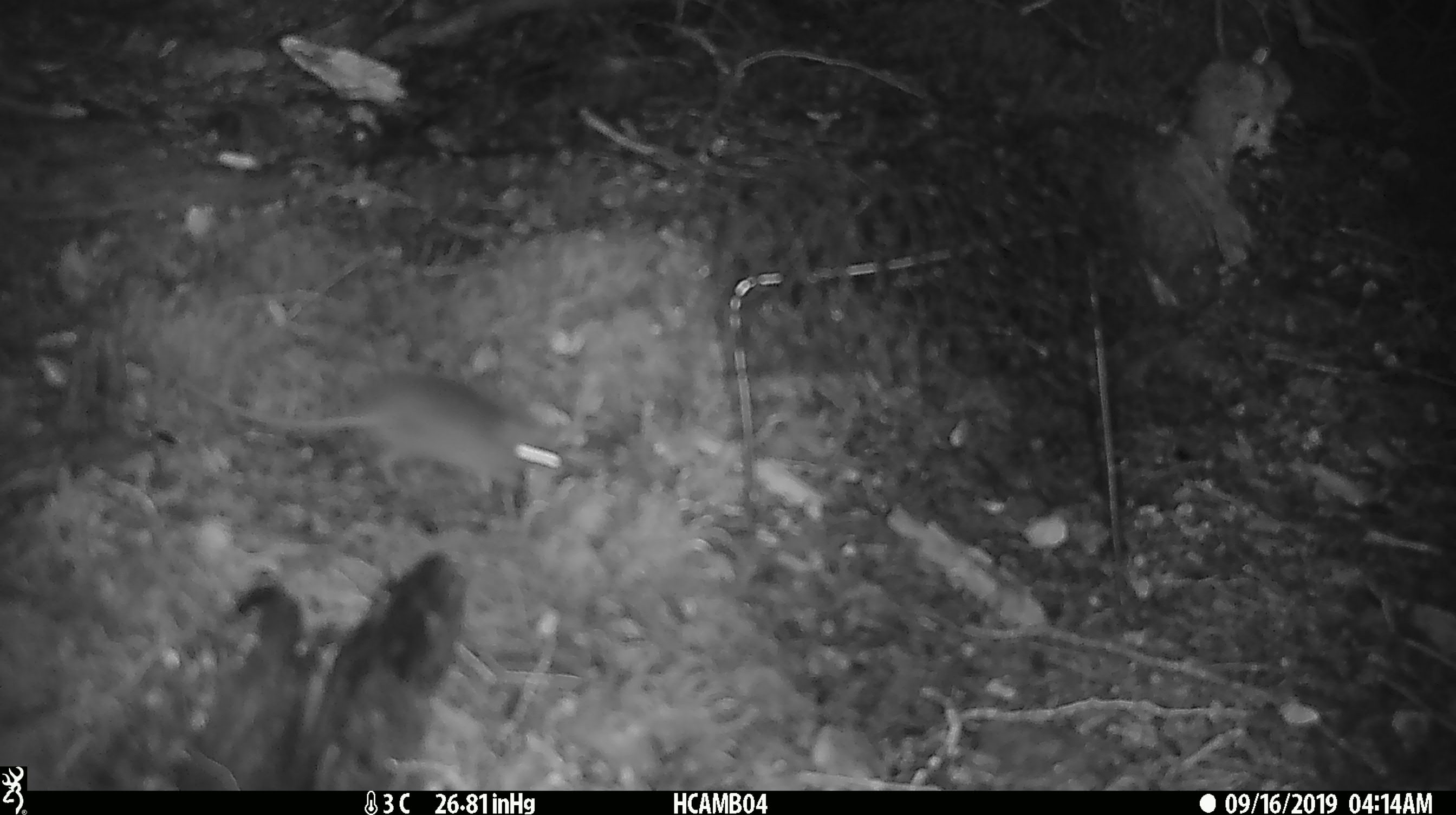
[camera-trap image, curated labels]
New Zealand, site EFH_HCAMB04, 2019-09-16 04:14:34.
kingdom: Animalia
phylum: Chordata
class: Mammalia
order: Rodentia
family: Muridae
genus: Mus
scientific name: Mus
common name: mouse